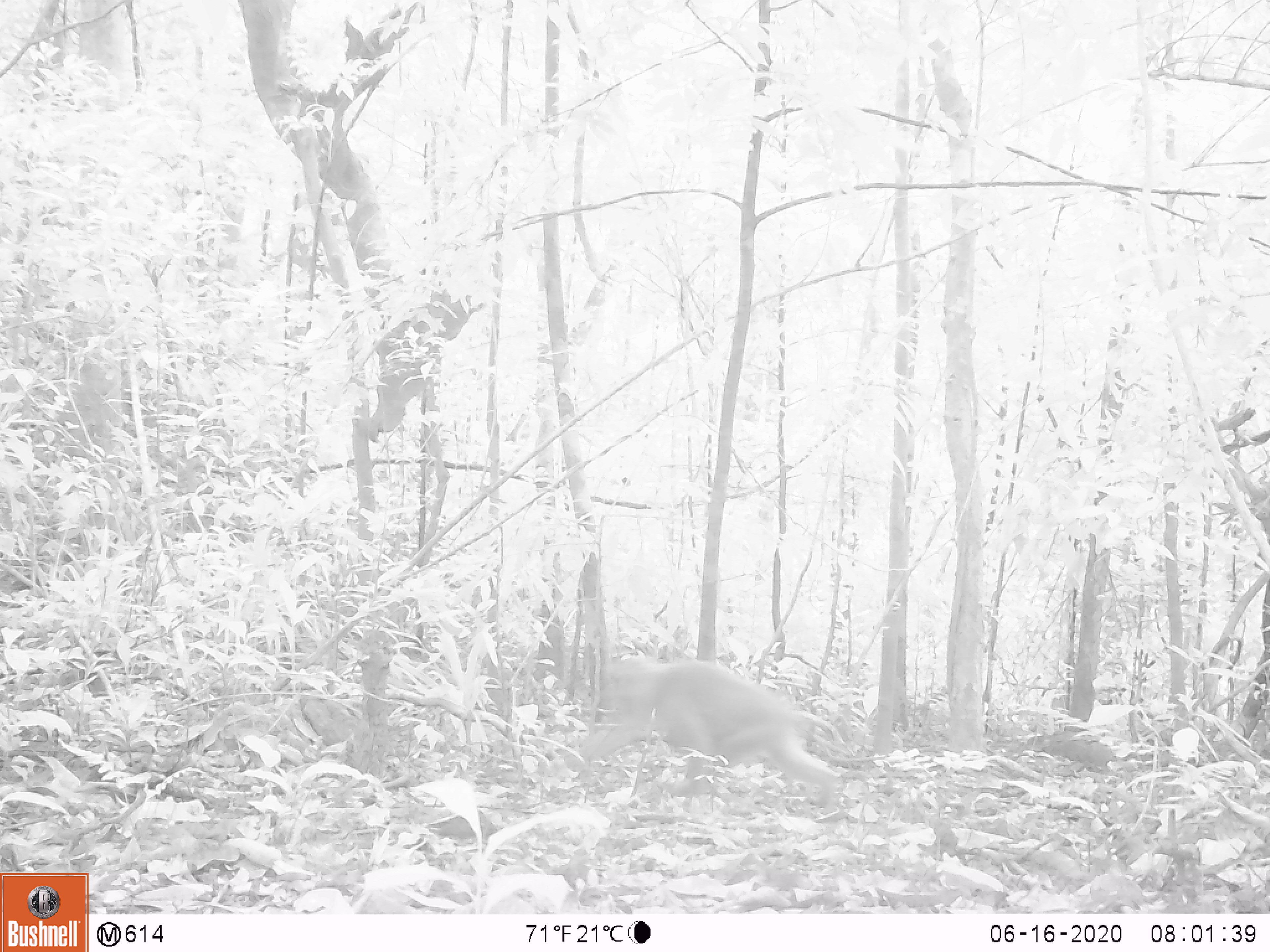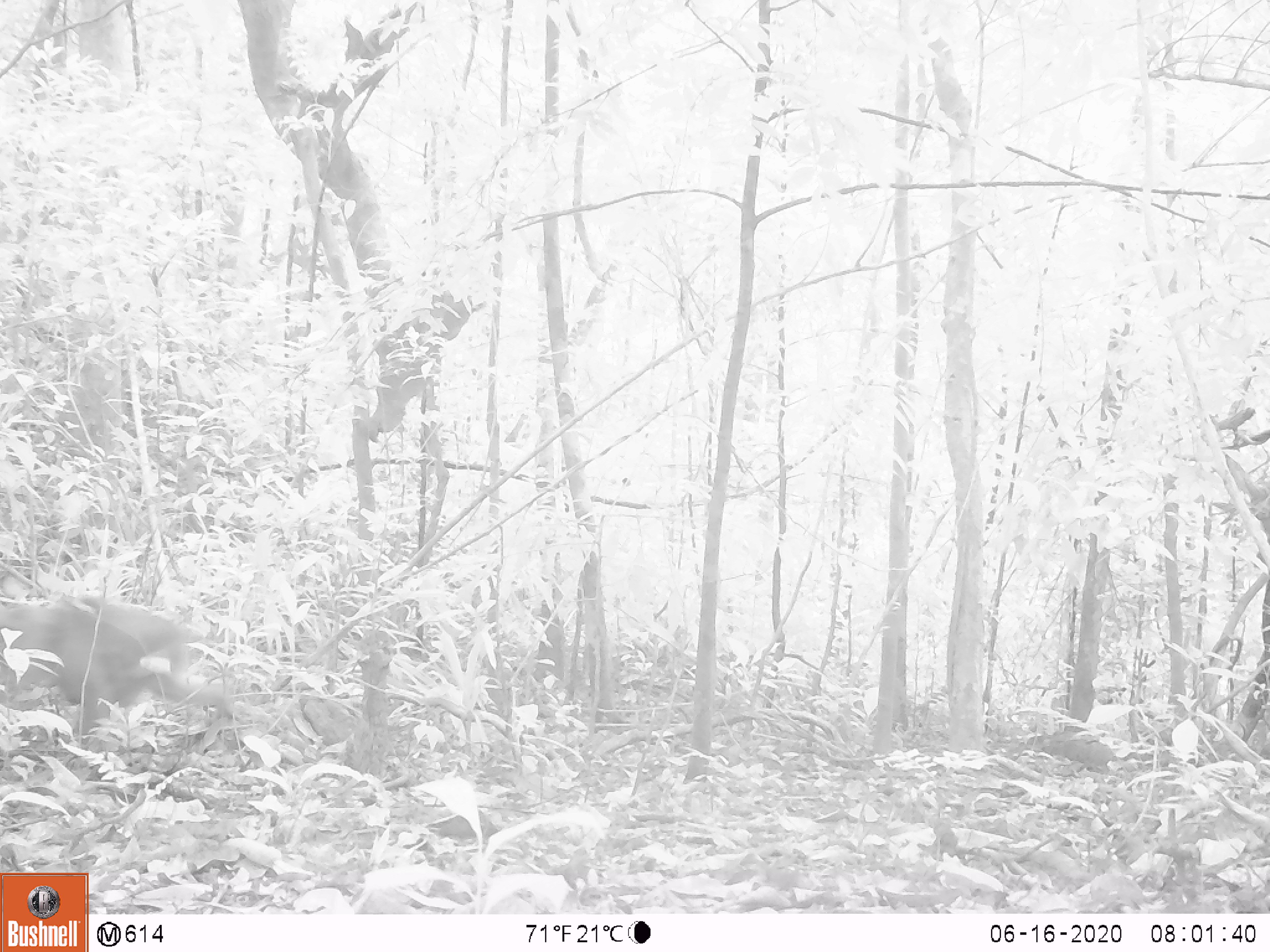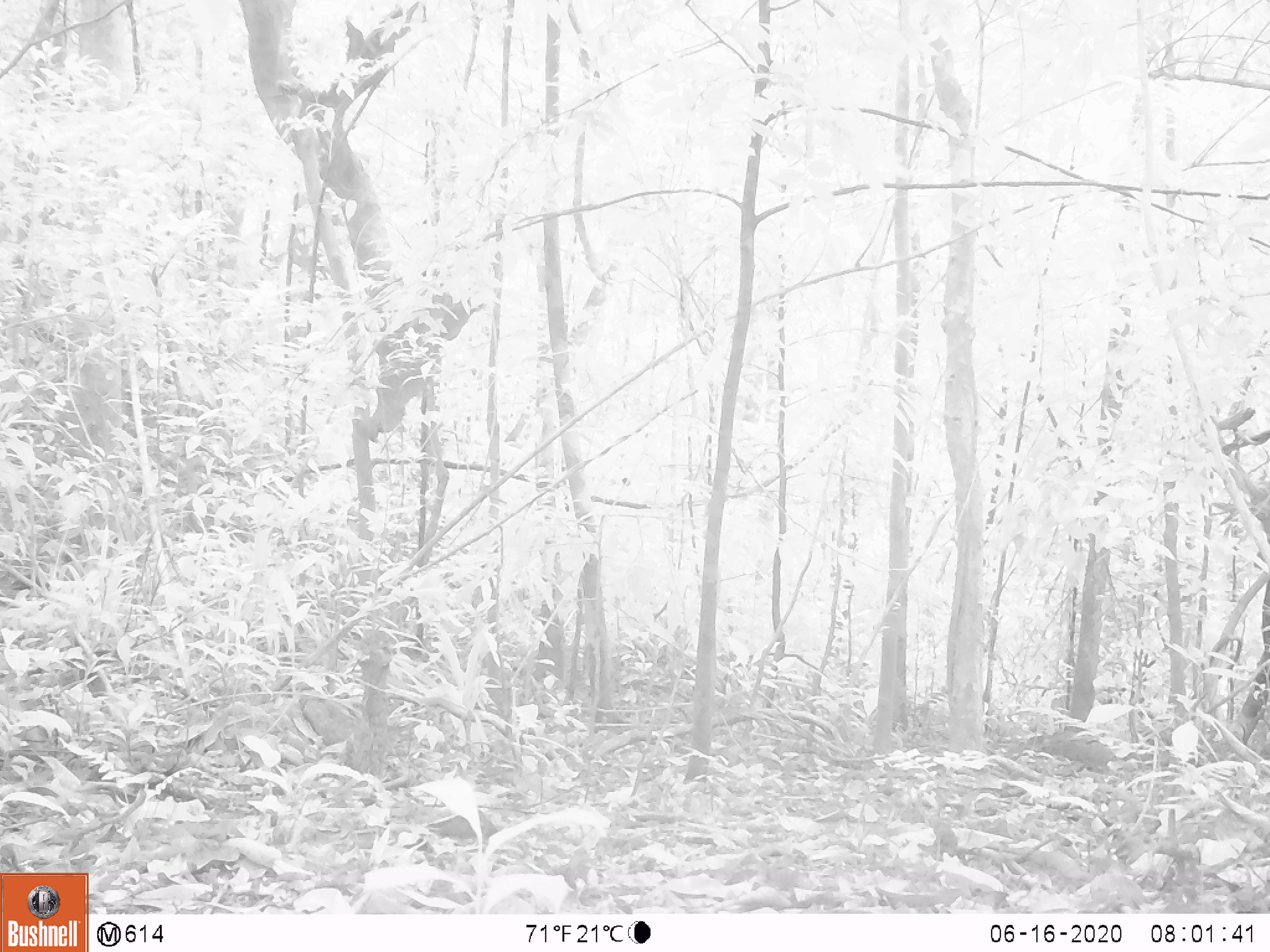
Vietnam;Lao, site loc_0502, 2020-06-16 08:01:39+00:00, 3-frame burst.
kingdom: Animalia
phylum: Chordata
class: Mammalia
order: Primates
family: Cercopithecidae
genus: Macaca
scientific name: Macaca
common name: macaque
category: unidentified macaque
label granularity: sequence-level